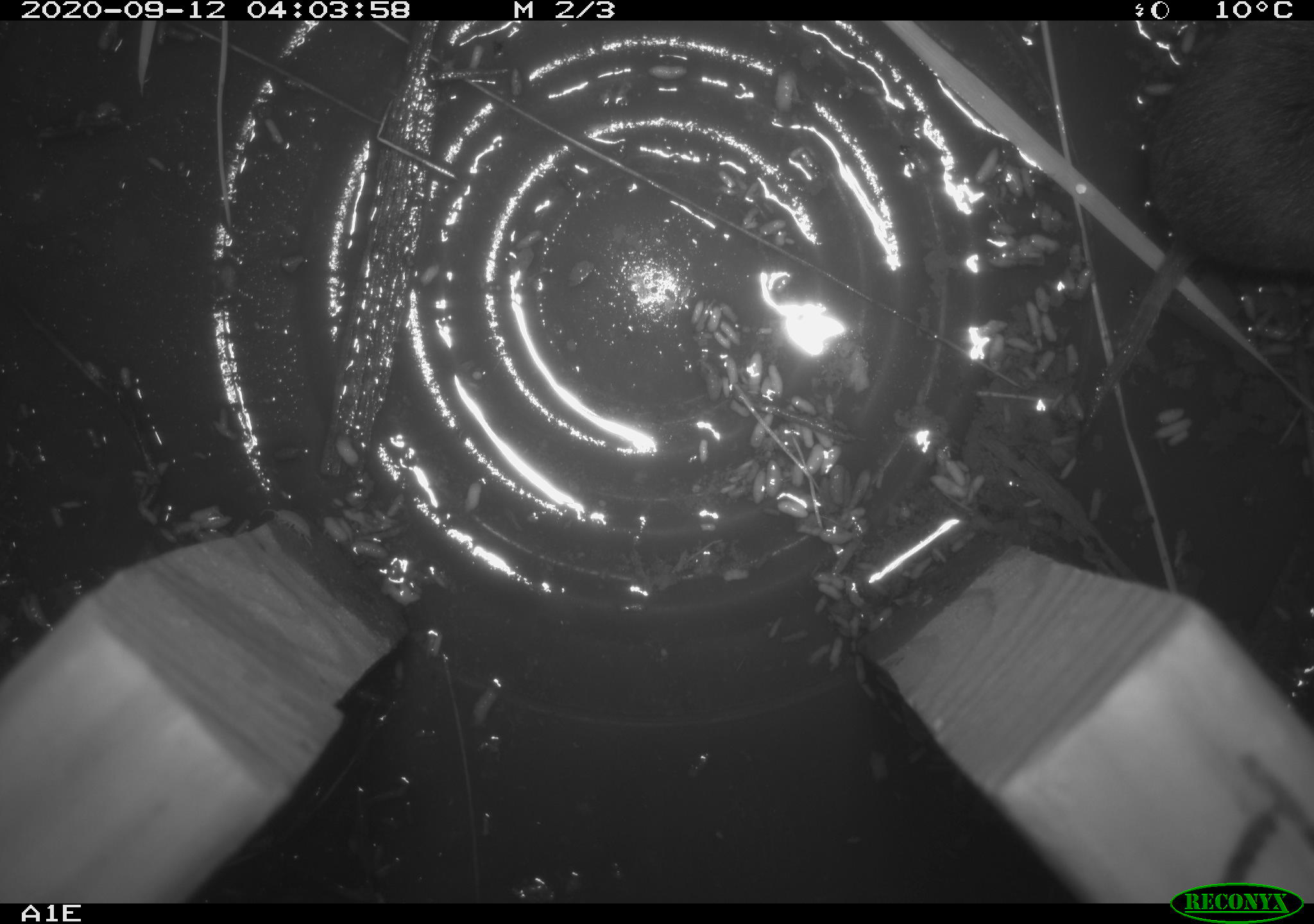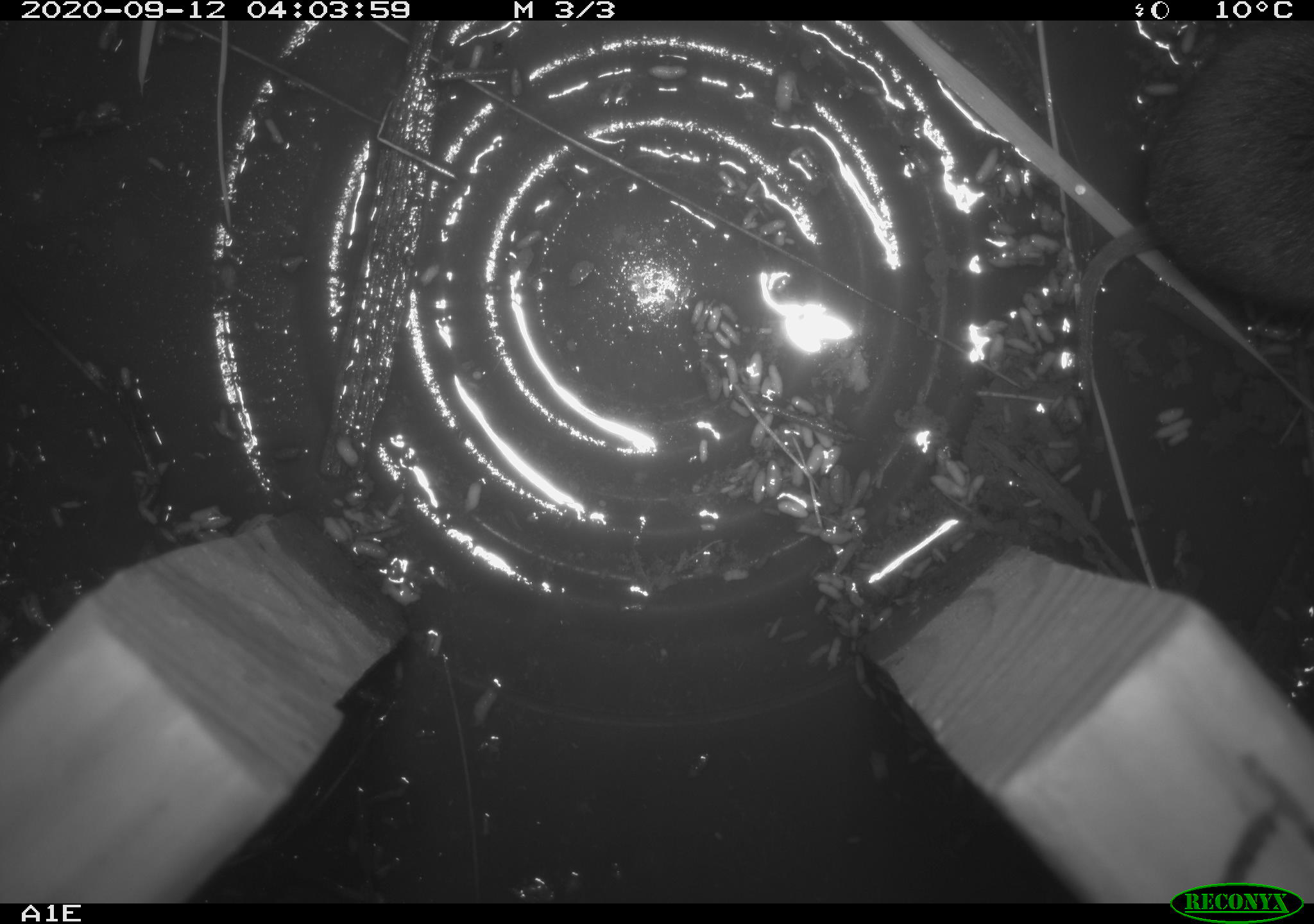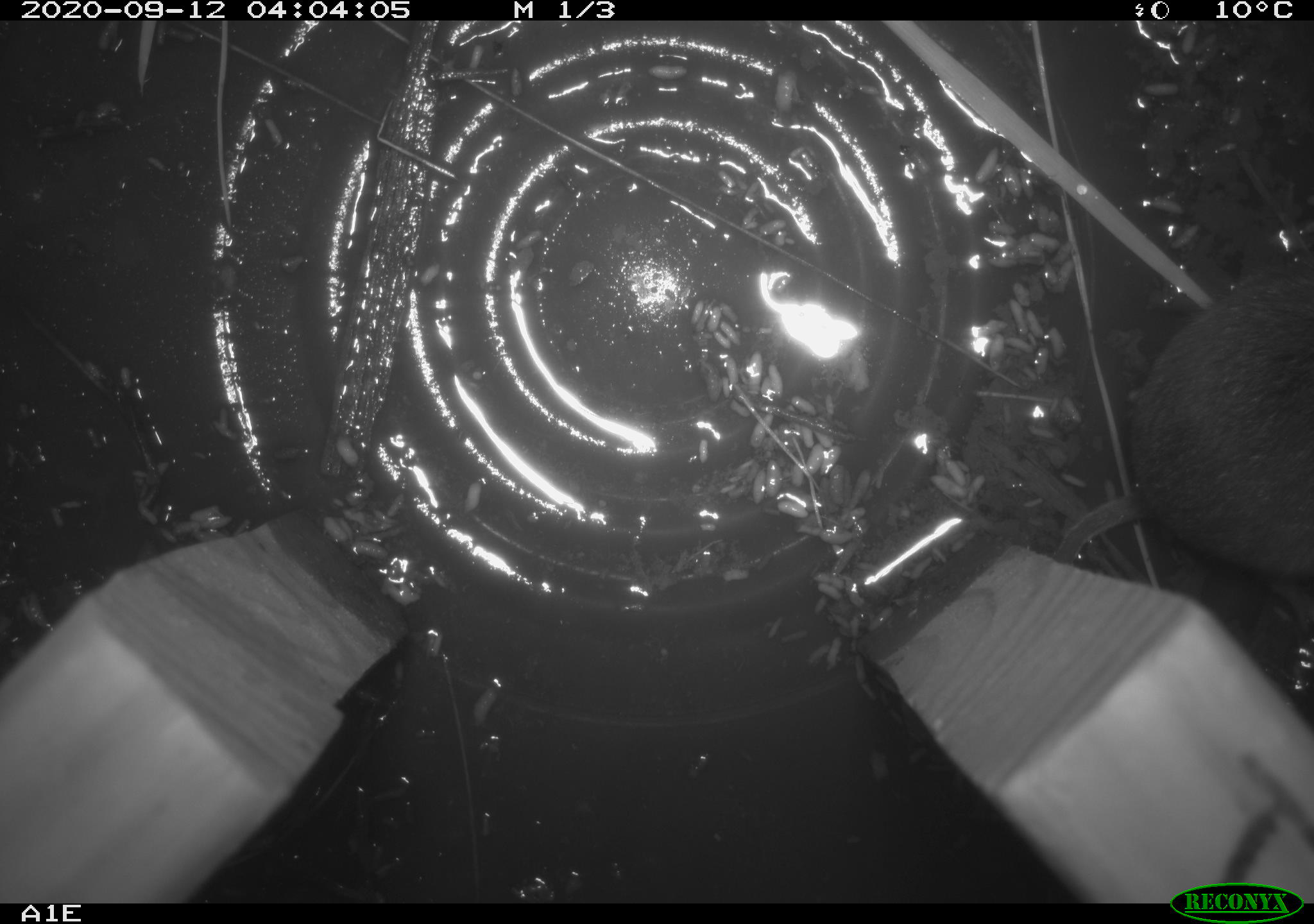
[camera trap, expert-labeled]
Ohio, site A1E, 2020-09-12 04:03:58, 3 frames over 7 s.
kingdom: Animalia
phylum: Chordata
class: Mammalia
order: Rodentia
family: Cricetidae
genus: Microtus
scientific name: Microtus pennsylvanicus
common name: meadow vole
Meadow vole (Microtus pennsylvanicus).